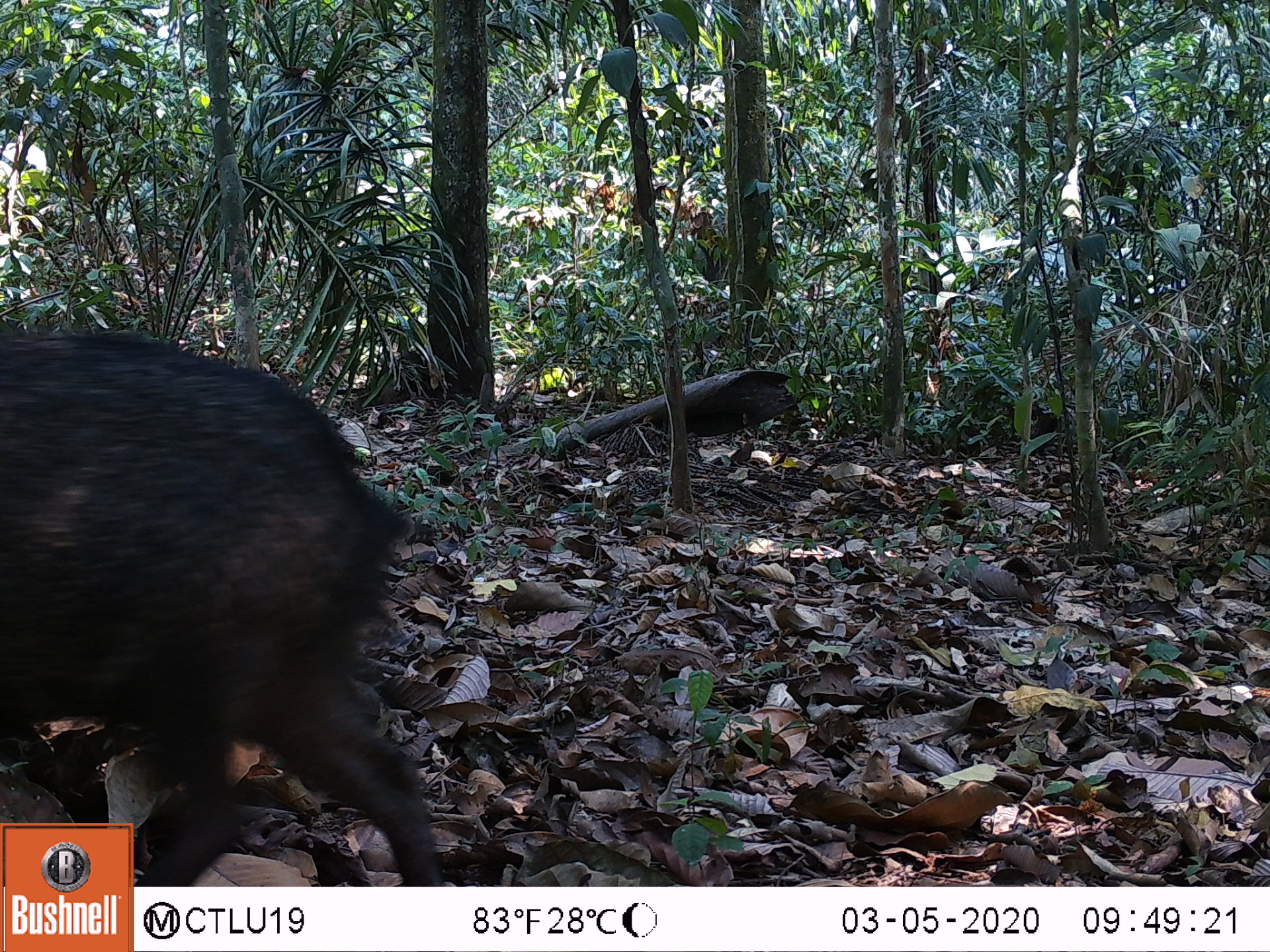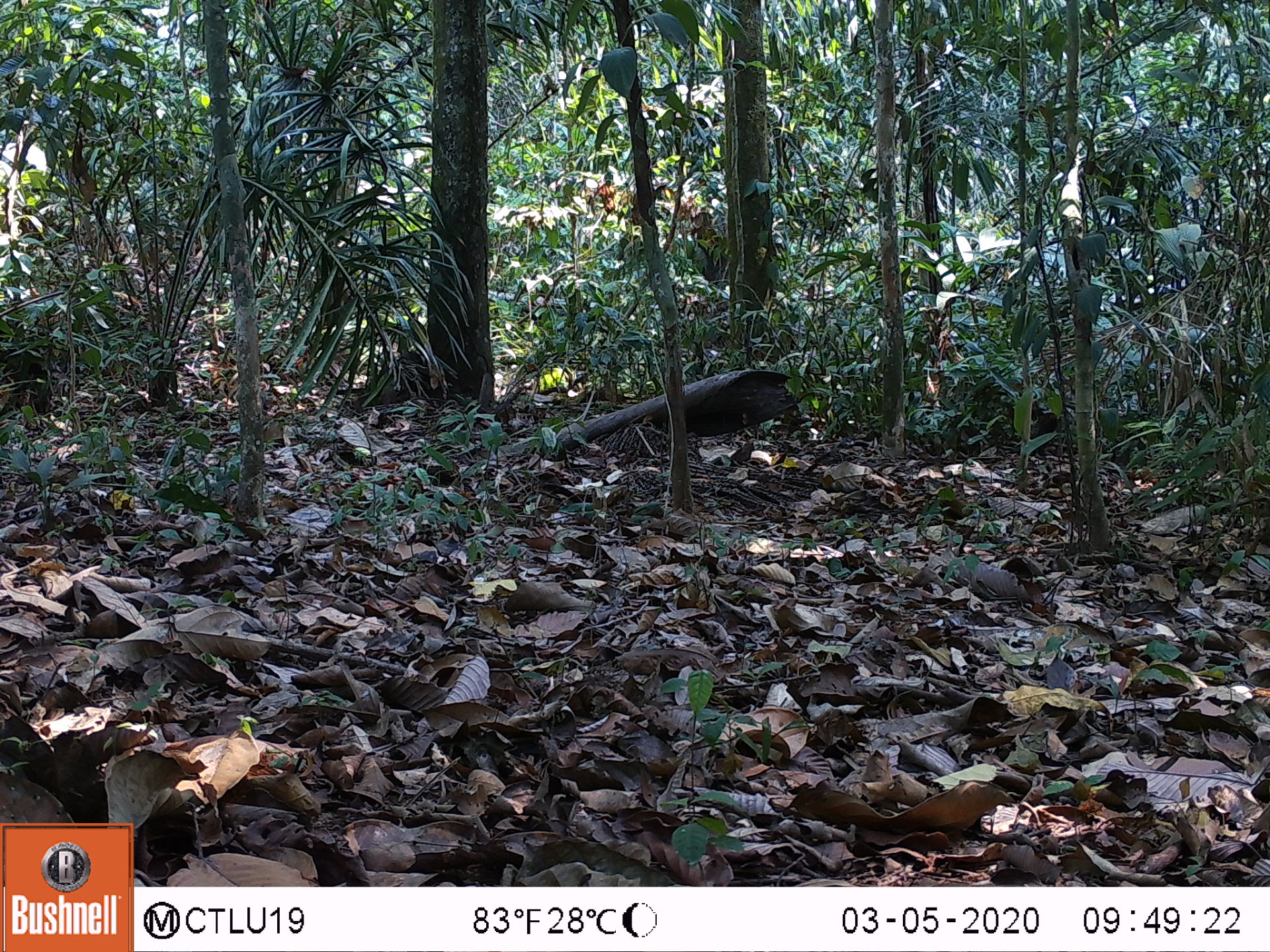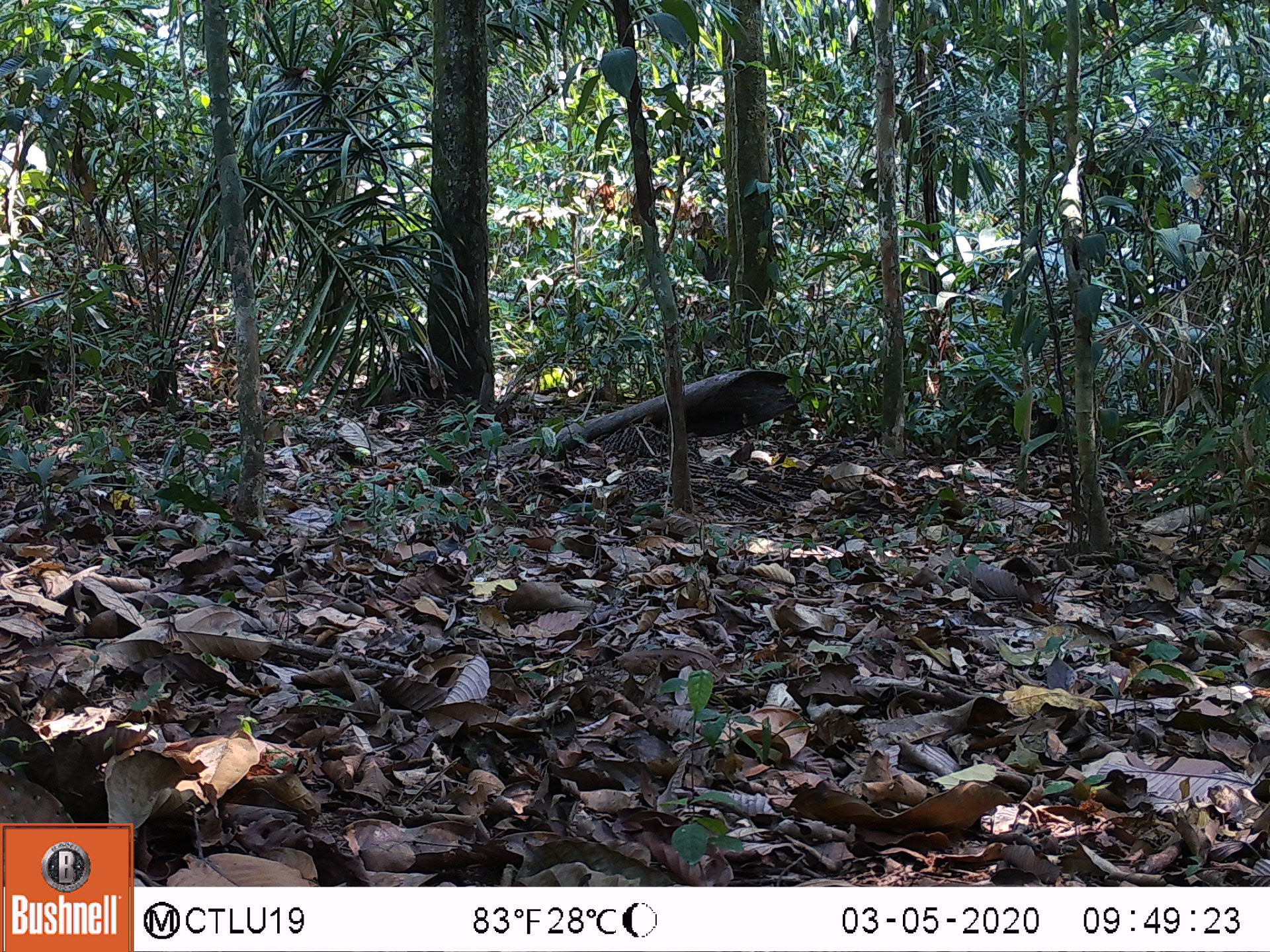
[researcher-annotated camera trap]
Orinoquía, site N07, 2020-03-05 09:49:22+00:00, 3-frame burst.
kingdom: Animalia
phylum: Chordata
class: Mammalia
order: Artiodactyla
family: Tayassuidae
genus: Pecari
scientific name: Pecari tajacu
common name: collared peccary